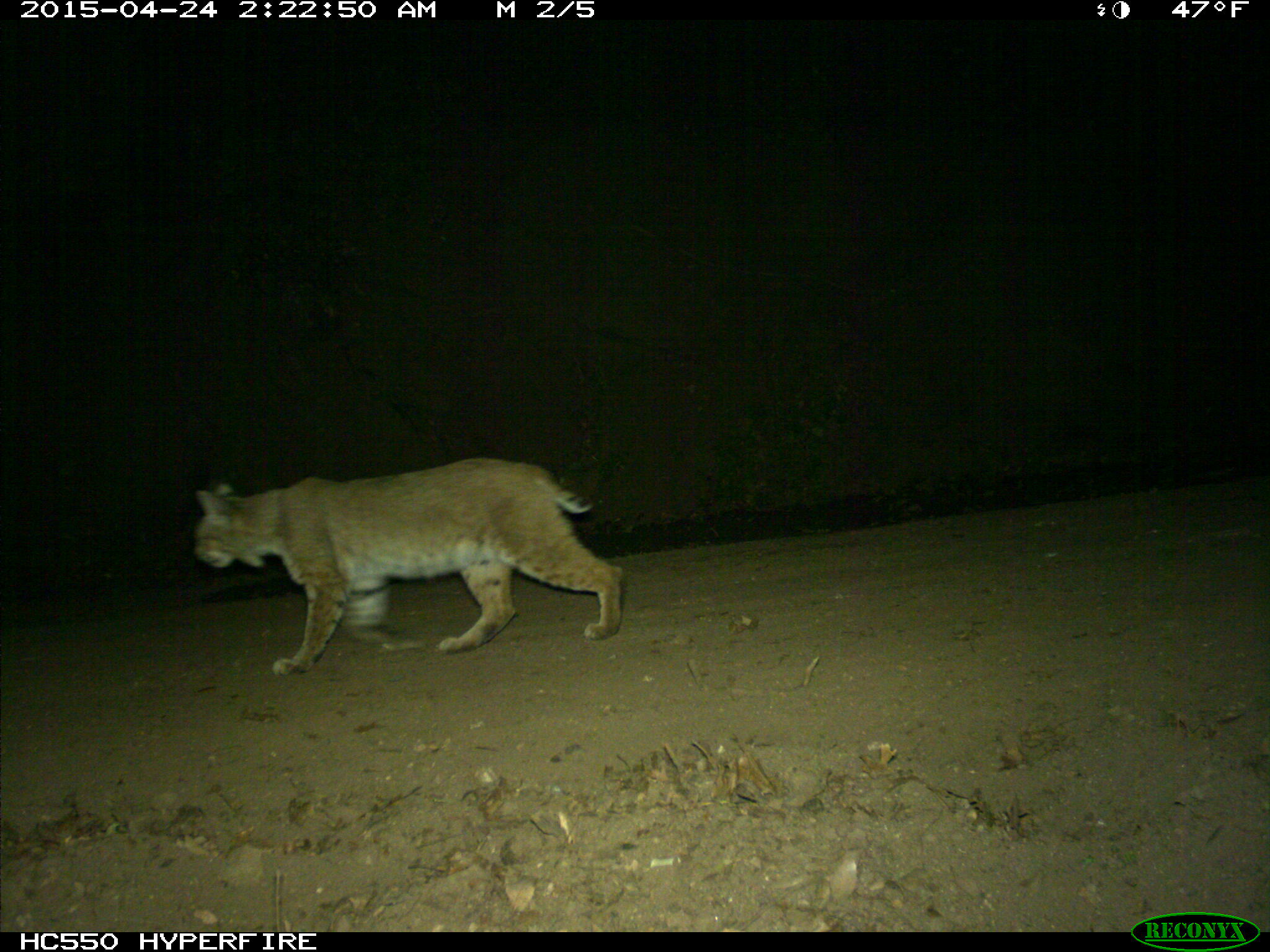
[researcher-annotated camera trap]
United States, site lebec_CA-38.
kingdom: Animalia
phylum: Chordata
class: Mammalia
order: Carnivora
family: Felidae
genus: Lynx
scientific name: Lynx rufus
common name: bobcat